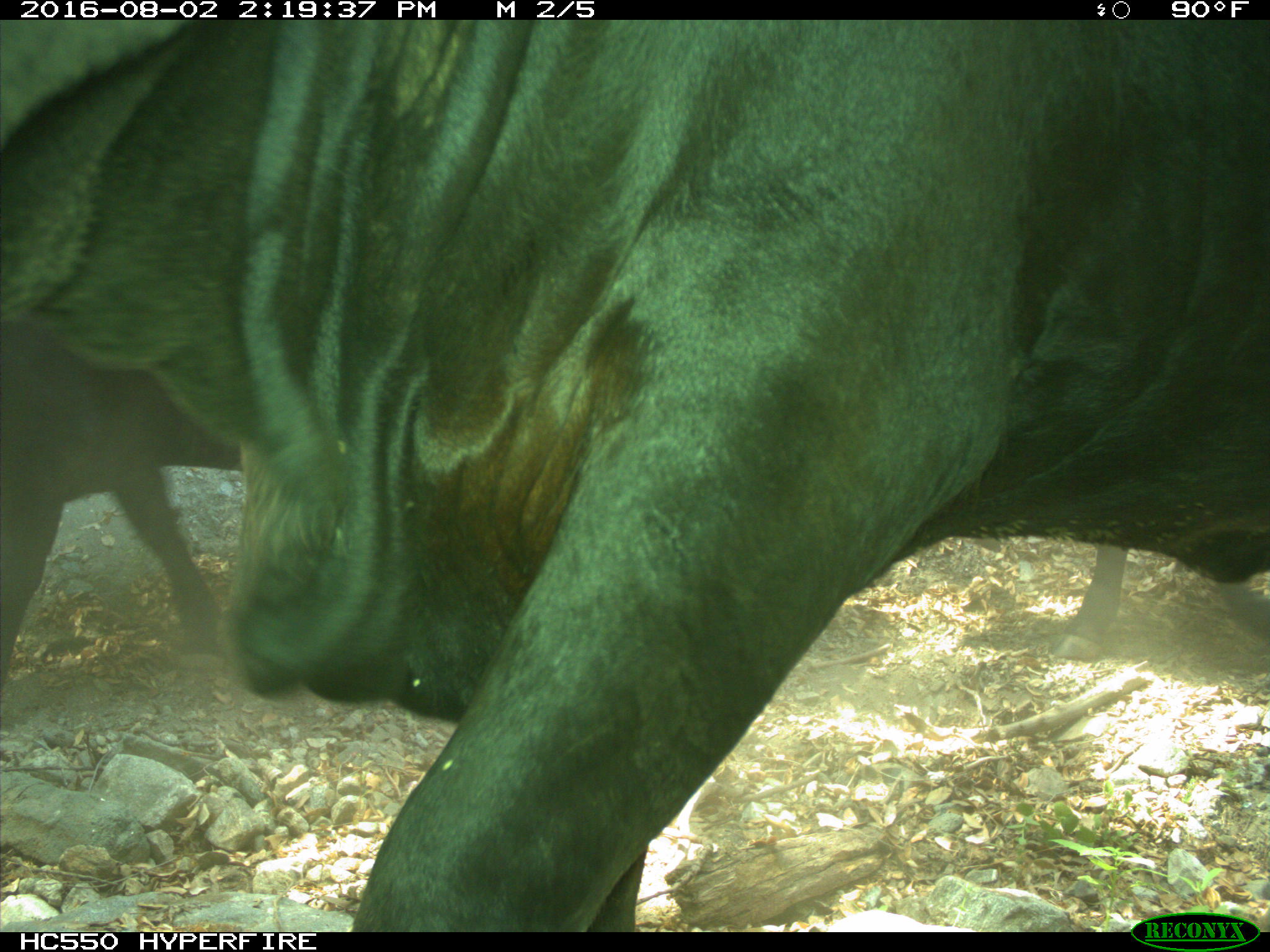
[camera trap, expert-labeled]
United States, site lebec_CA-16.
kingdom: Animalia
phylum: Chordata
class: Mammalia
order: Artiodactyla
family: Bovidae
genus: Bos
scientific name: Bos taurus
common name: domestic cow